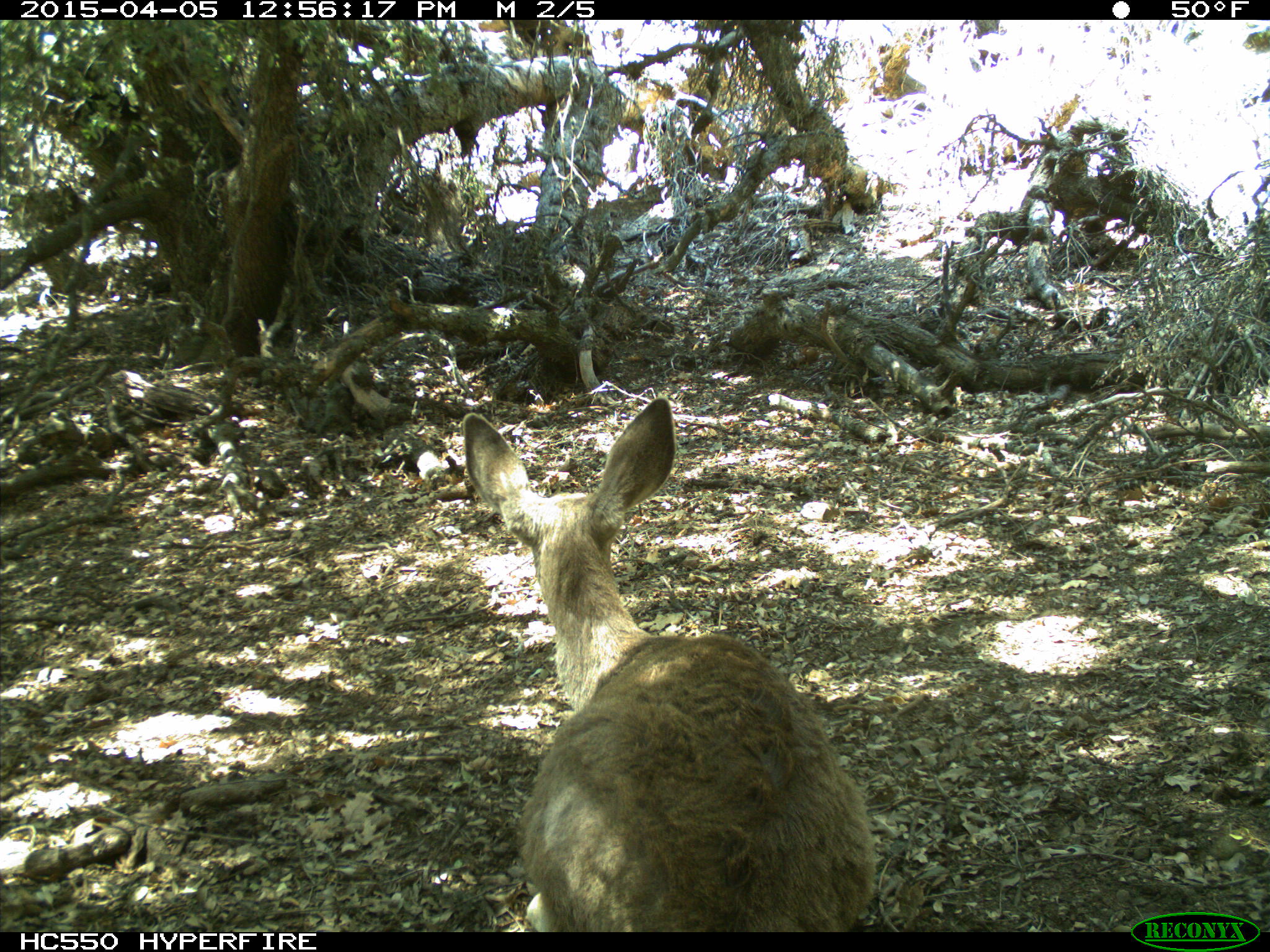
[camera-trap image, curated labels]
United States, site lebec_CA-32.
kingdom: Animalia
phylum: Chordata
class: Mammalia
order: Artiodactyla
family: Cervidae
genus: Odocoileus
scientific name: Odocoileus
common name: deer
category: unidentified deer